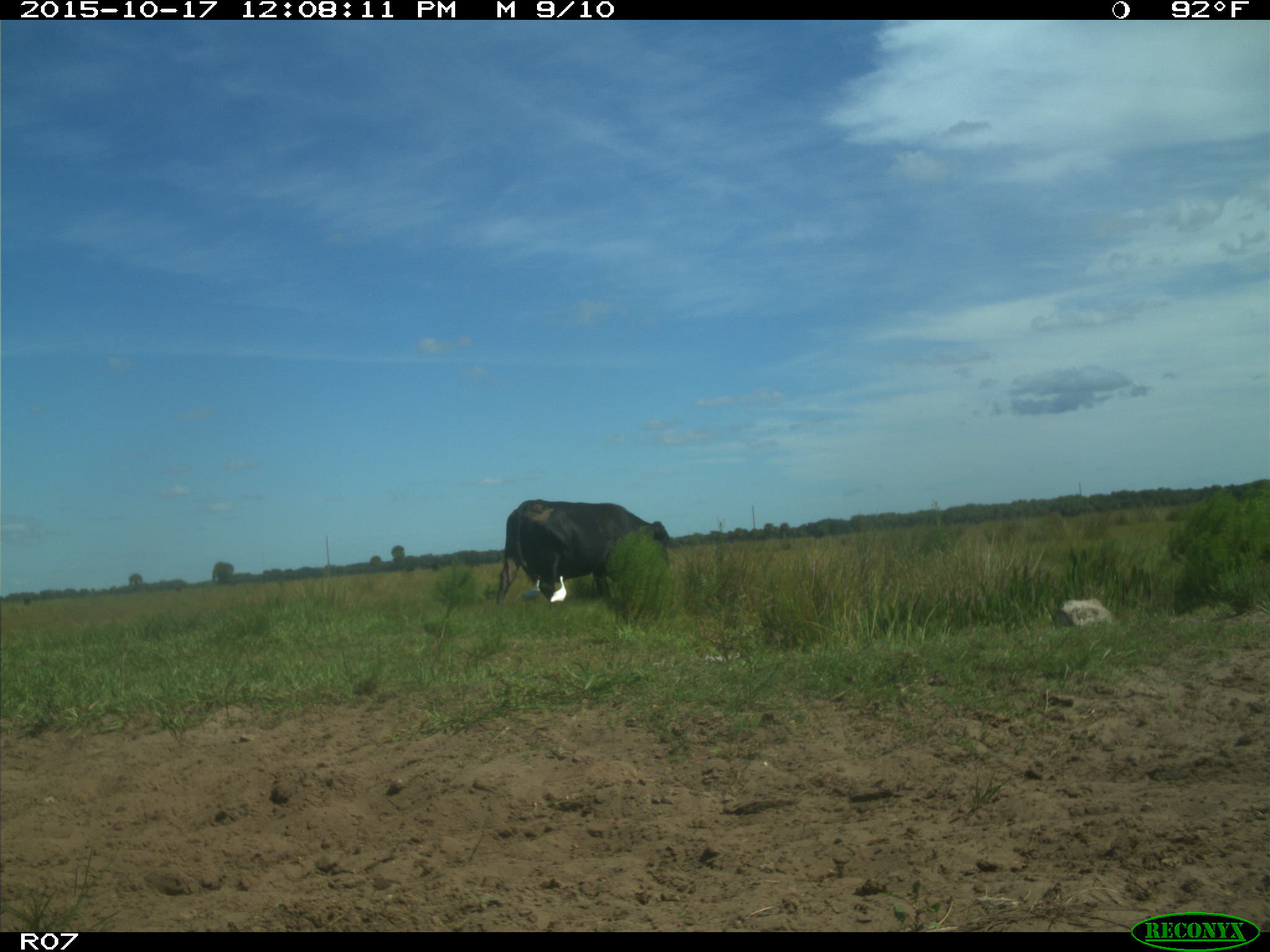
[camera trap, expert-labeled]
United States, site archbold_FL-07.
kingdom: Animalia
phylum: Chordata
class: Mammalia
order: Artiodactyla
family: Bovidae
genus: Bos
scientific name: Bos taurus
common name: domestic cow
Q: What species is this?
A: Bos taurus (domestic cow).